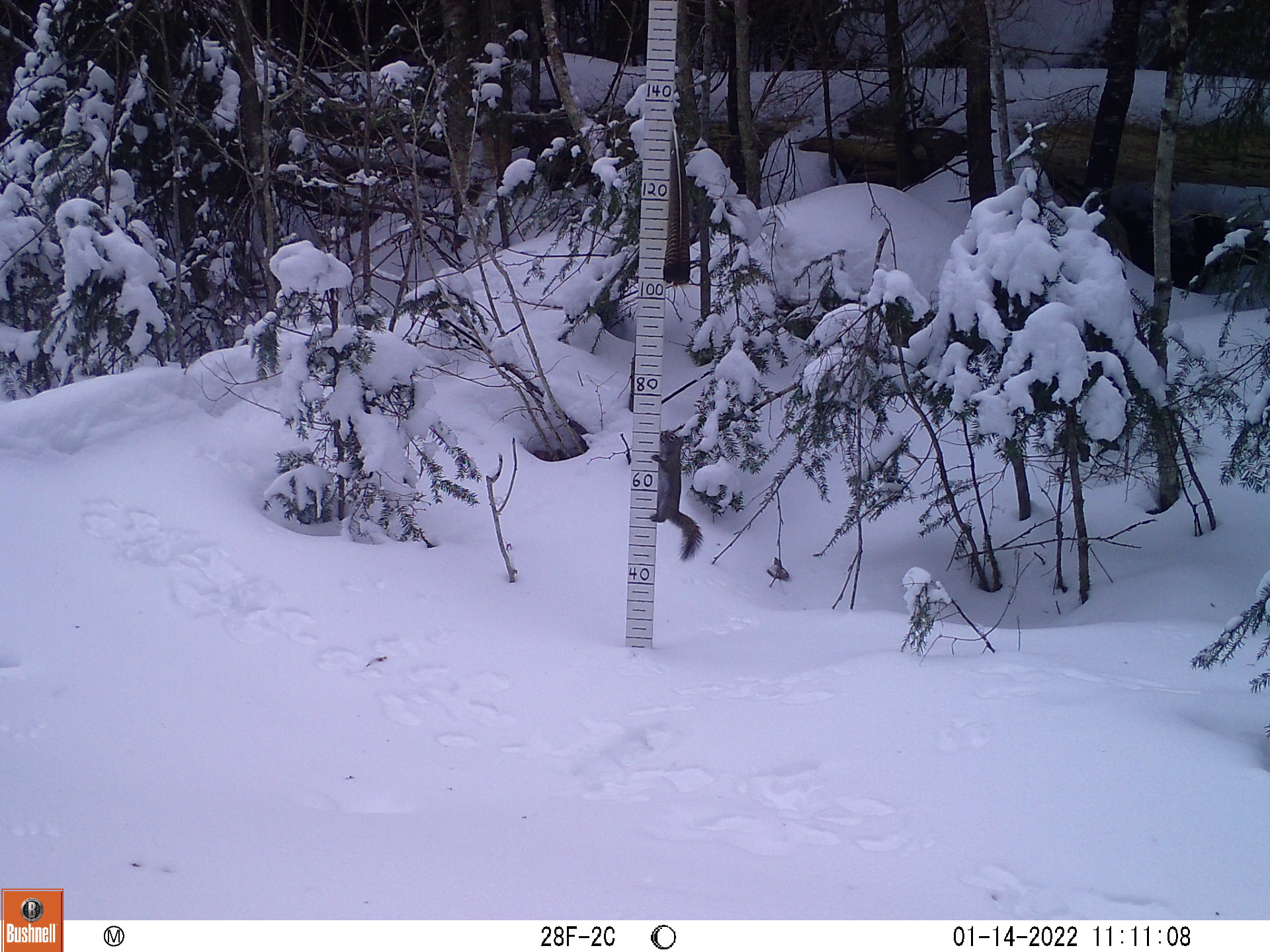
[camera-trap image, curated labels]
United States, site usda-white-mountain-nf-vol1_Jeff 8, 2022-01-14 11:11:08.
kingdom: Animalia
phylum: Chordata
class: Mammalia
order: Rodentia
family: Sciuridae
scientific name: Sciuridae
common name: squirrel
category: squirrel sp.